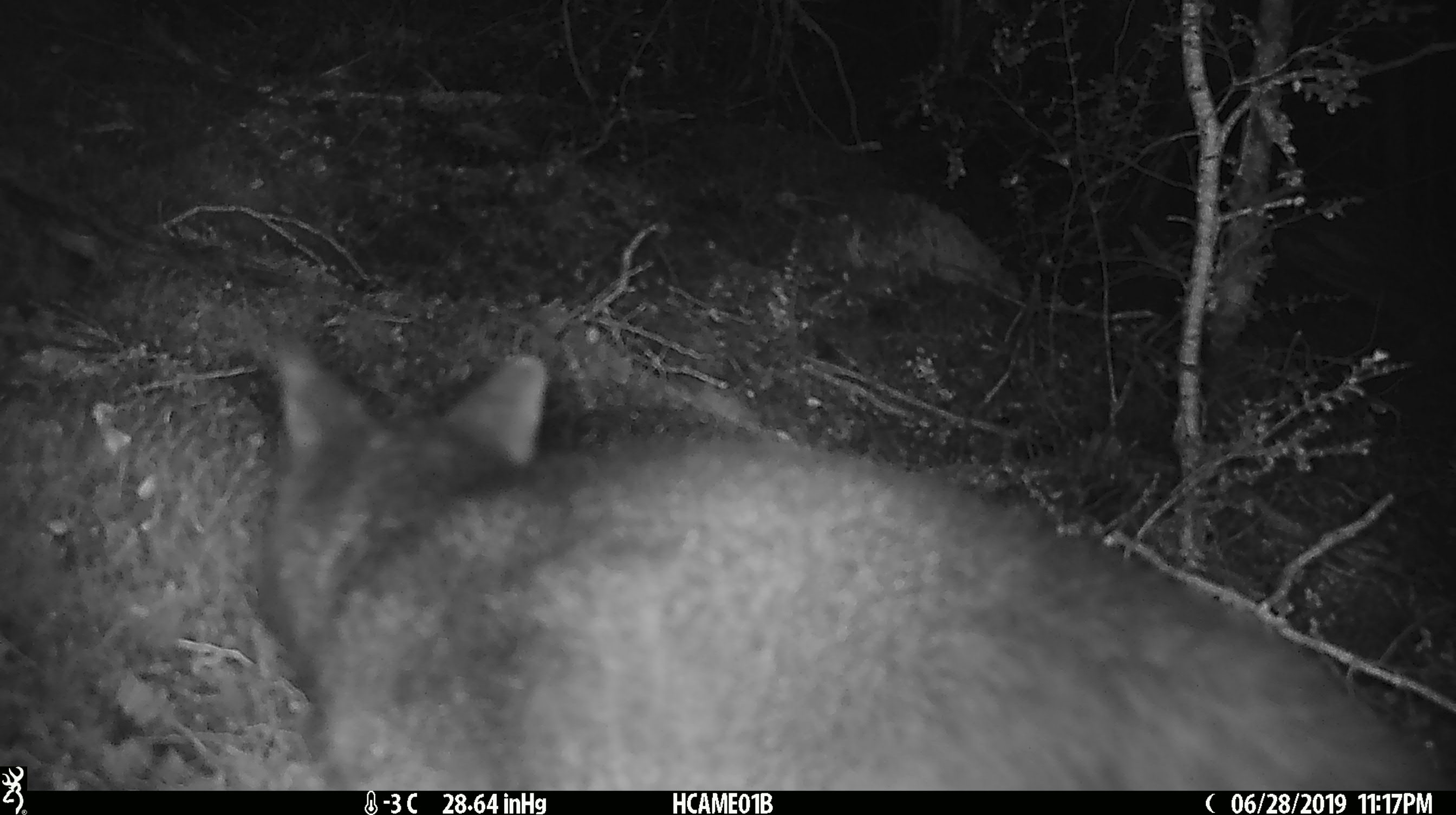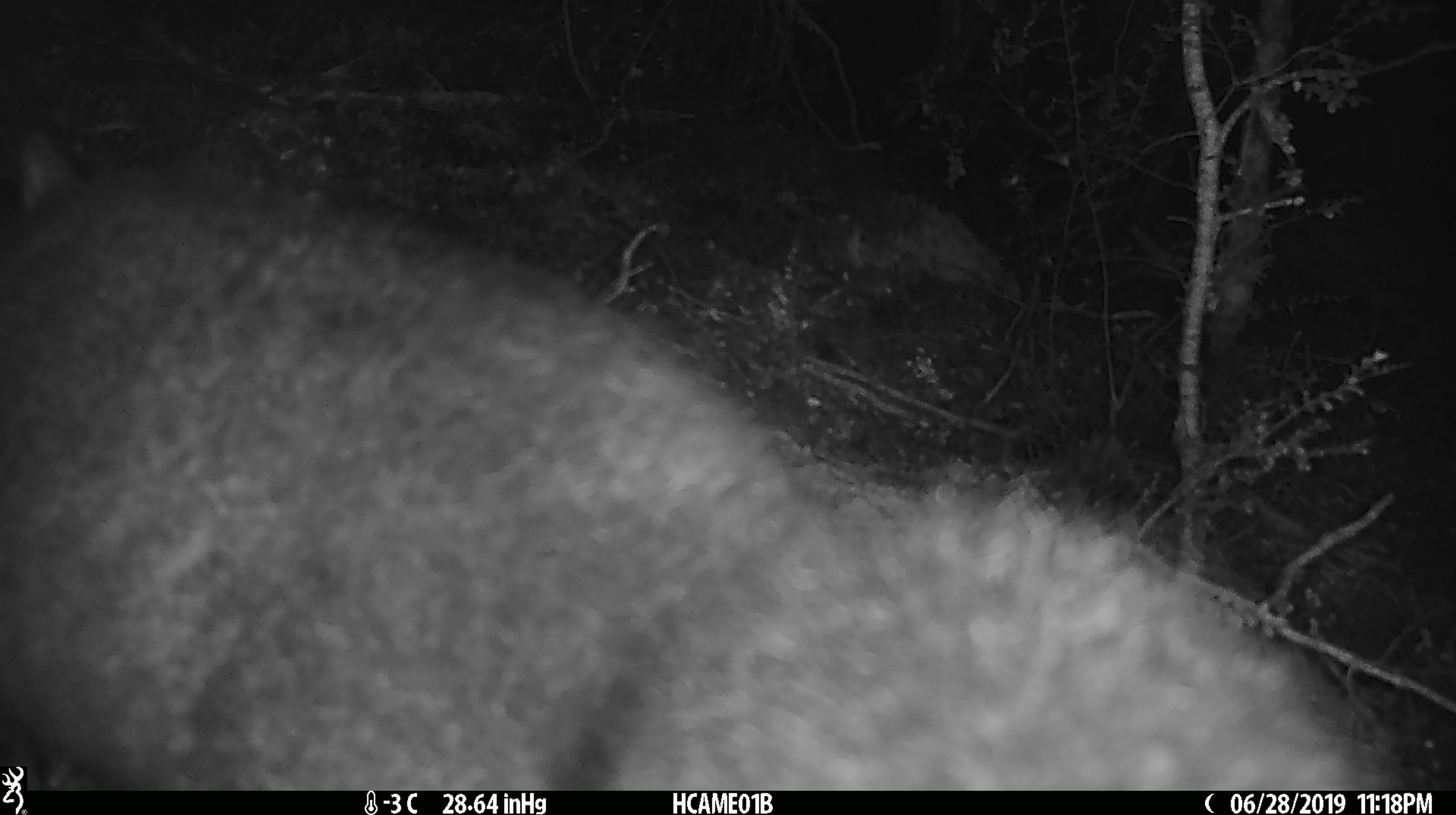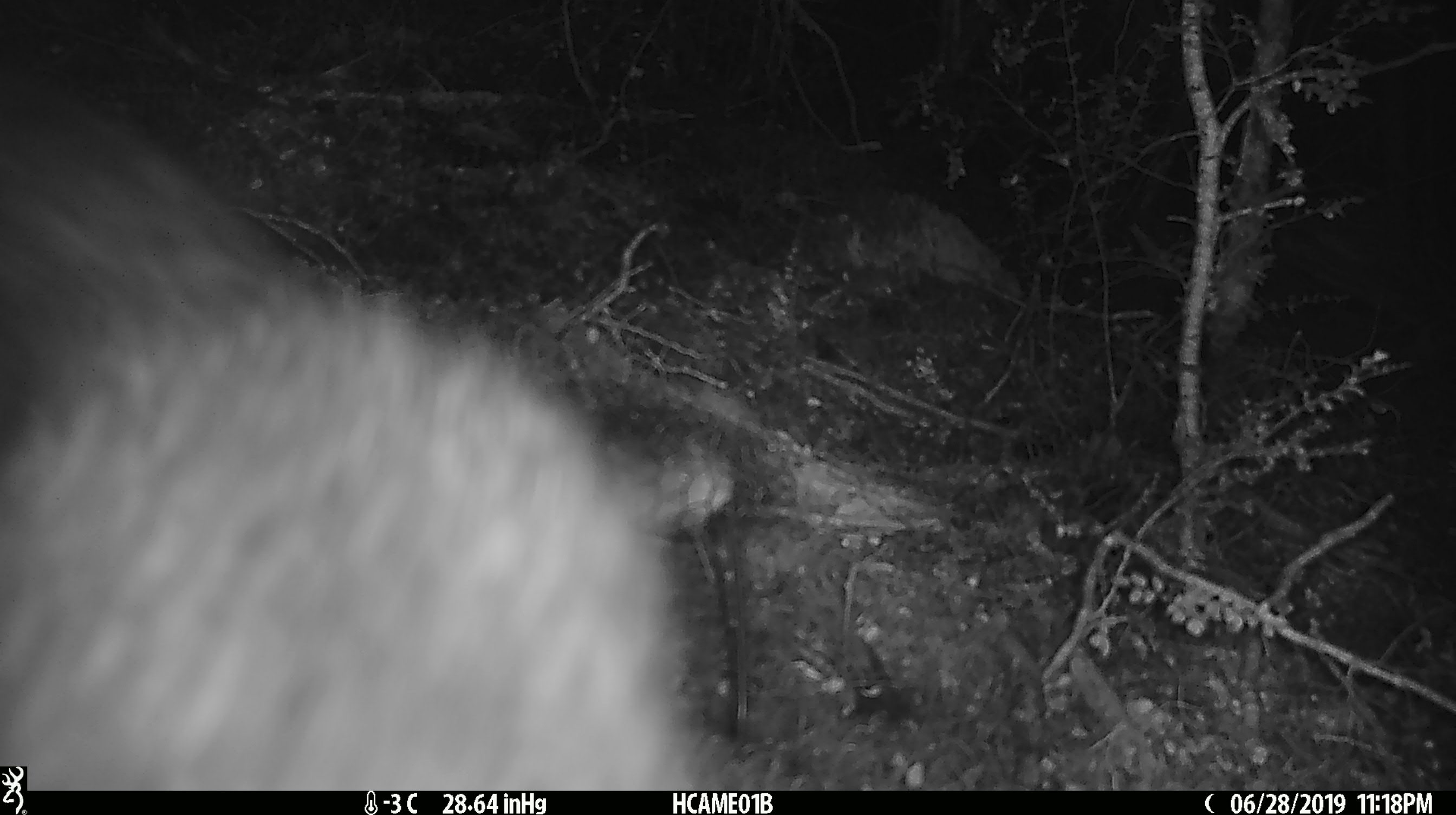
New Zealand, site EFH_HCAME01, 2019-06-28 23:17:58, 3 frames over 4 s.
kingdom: Animalia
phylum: Chordata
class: Mammalia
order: Diprotodontia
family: Phalangeridae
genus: Trichosurus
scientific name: Trichosurus vulpecula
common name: common brushtail possum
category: possum